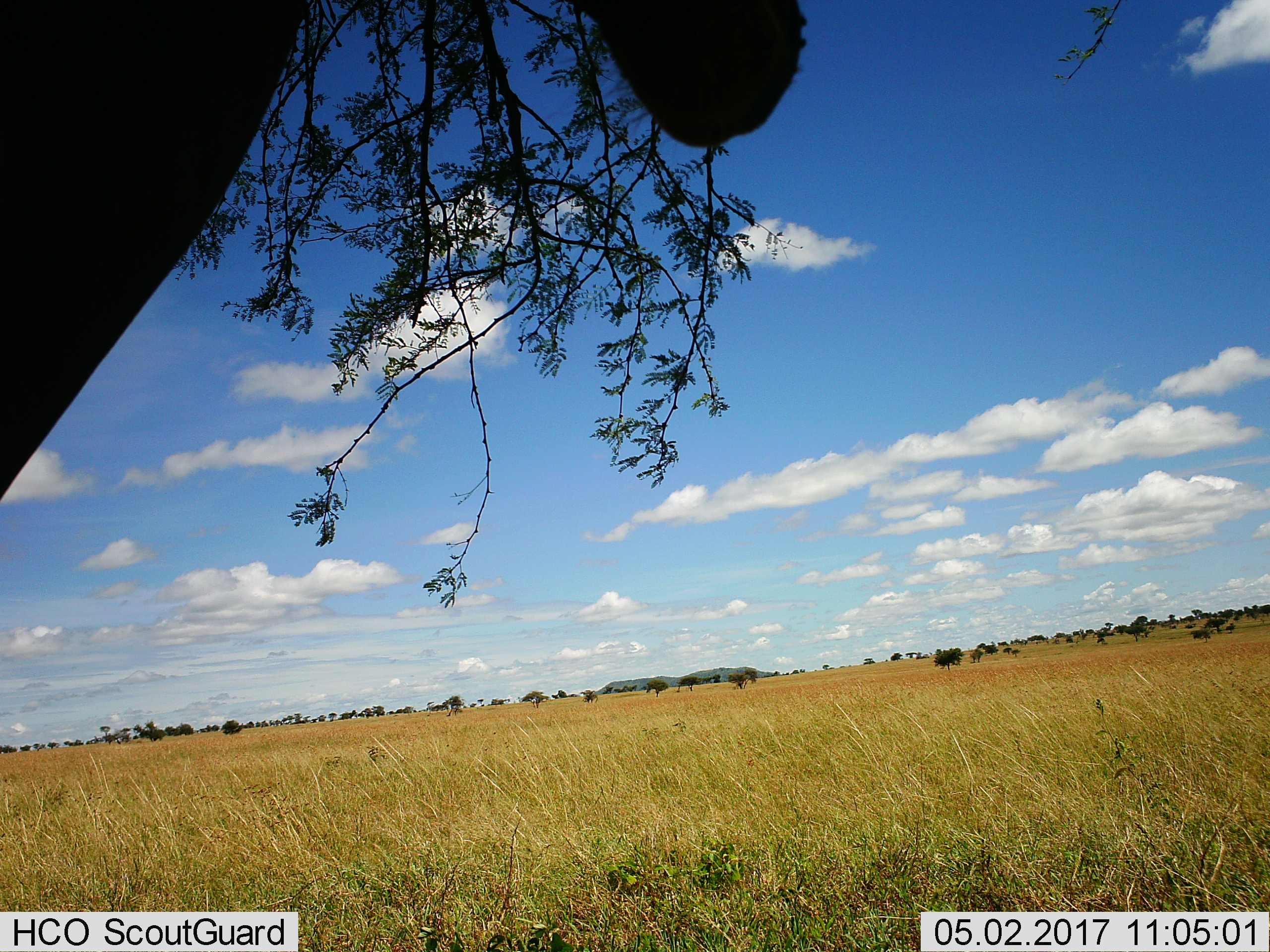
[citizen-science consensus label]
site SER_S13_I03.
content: unidentified animal